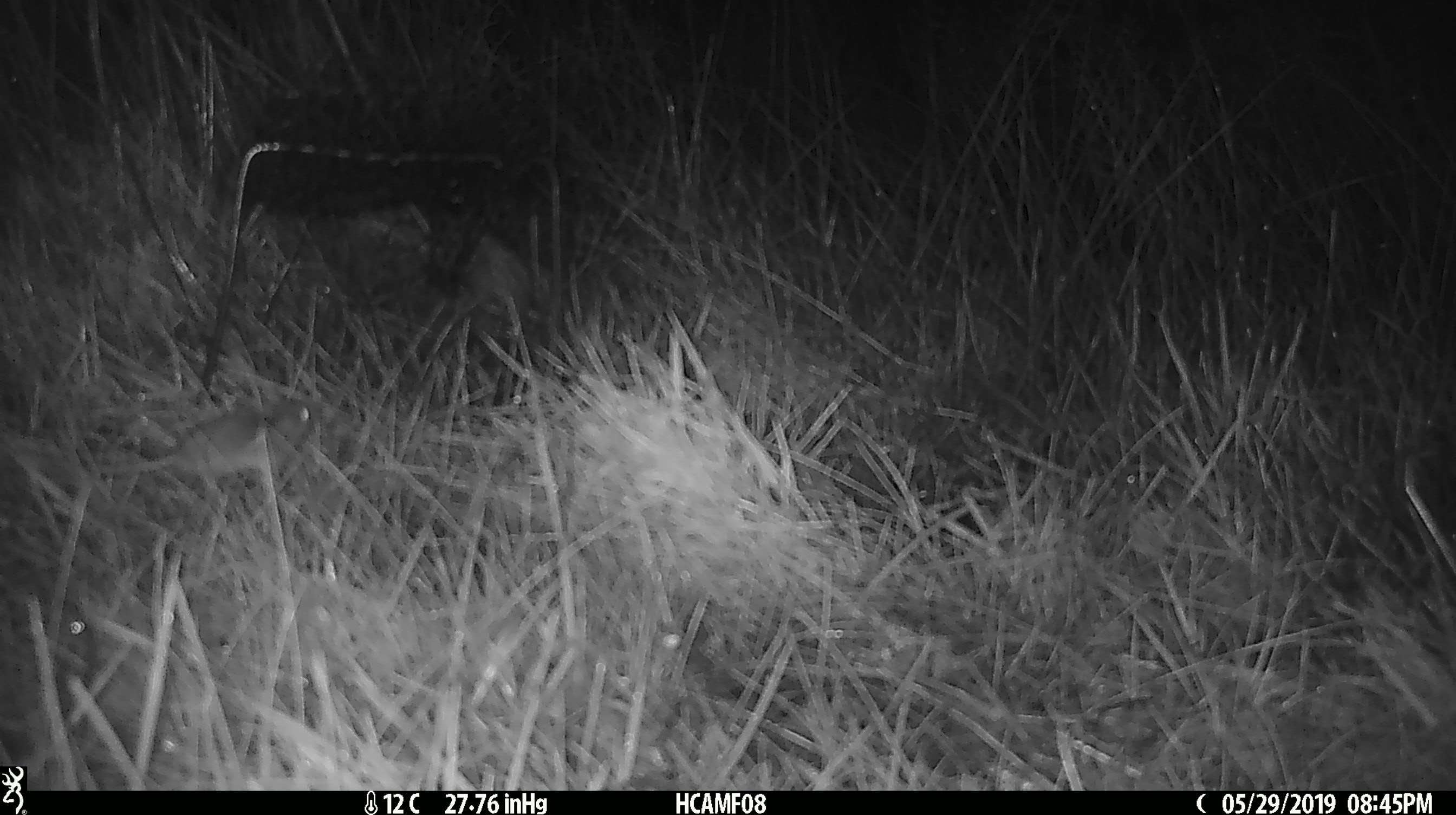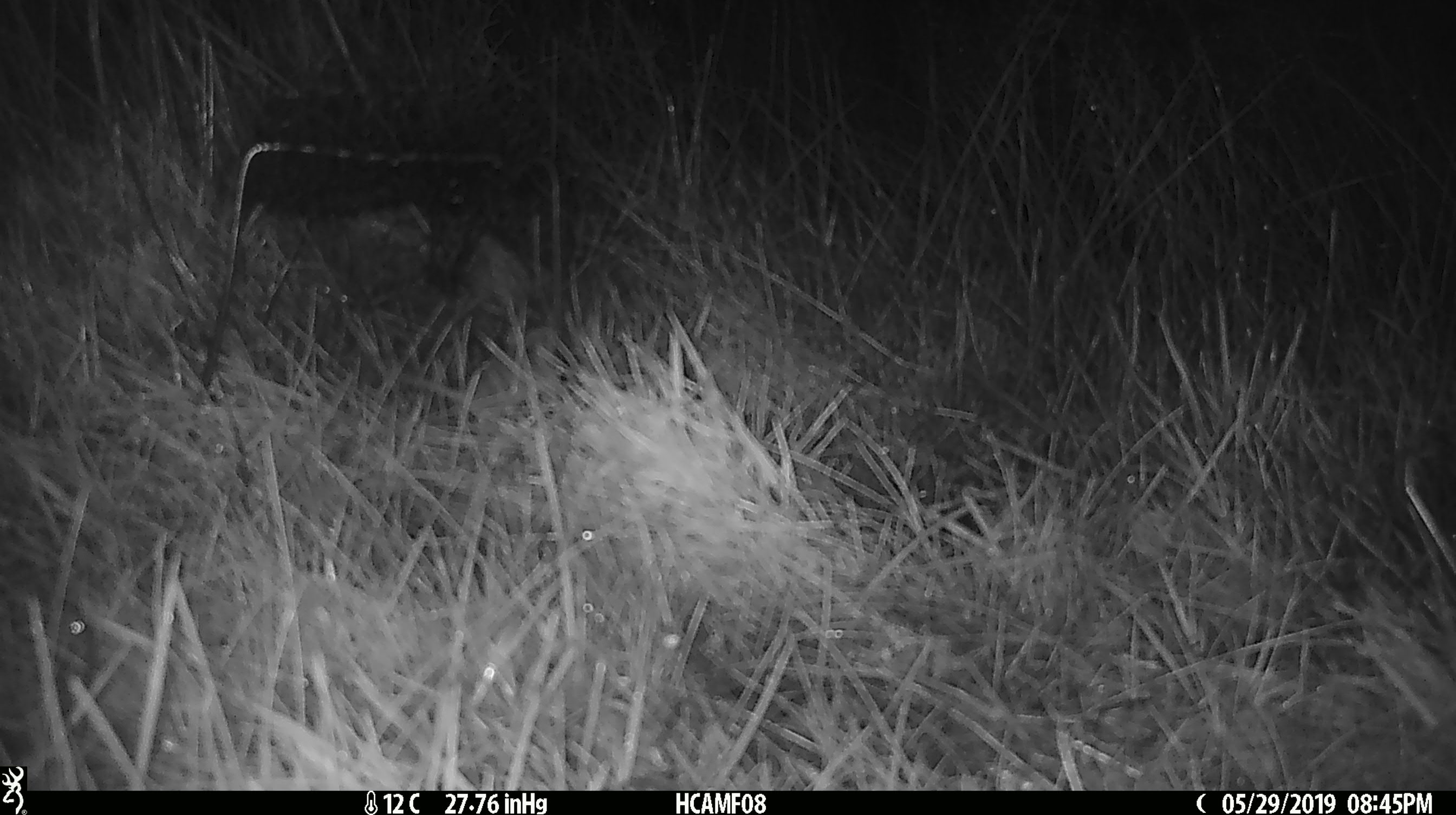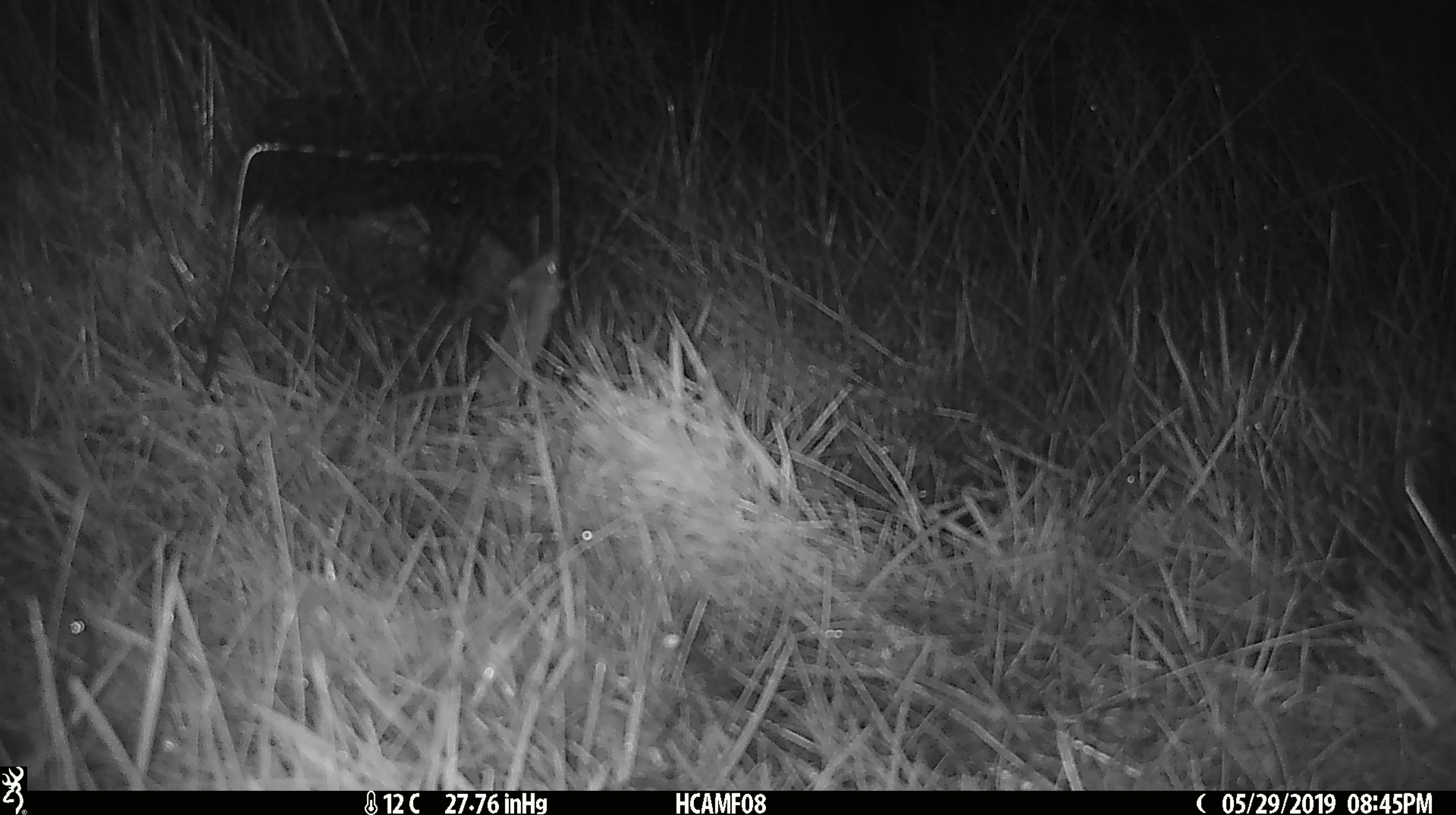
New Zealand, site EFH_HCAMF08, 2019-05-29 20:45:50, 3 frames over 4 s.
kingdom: Animalia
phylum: Chordata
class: Mammalia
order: Rodentia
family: Muridae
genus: Mus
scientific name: Mus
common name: mouse